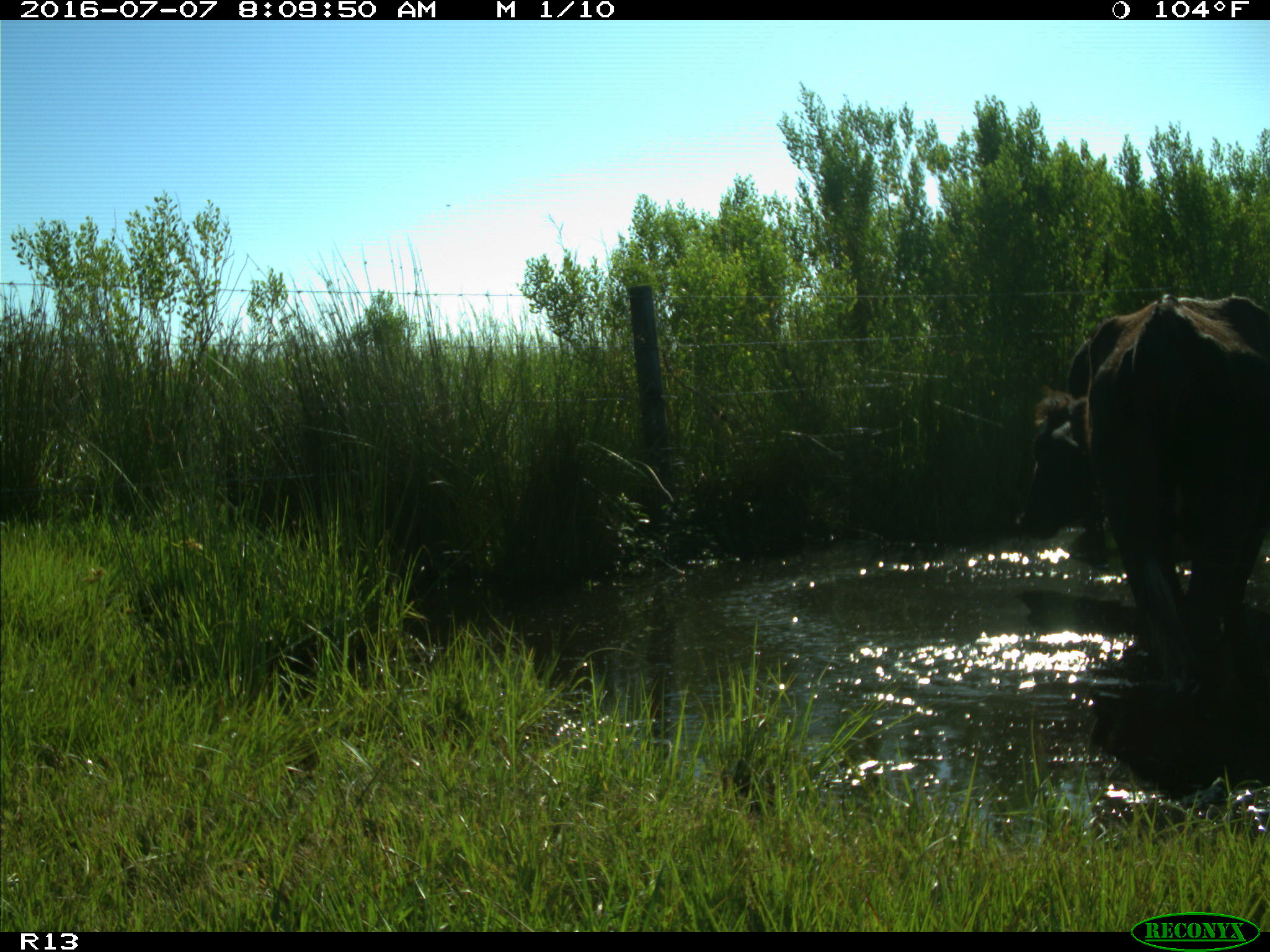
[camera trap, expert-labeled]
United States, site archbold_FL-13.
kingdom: Animalia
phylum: Chordata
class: Mammalia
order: Artiodactyla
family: Bovidae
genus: Bos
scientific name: Bos taurus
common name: domestic cow